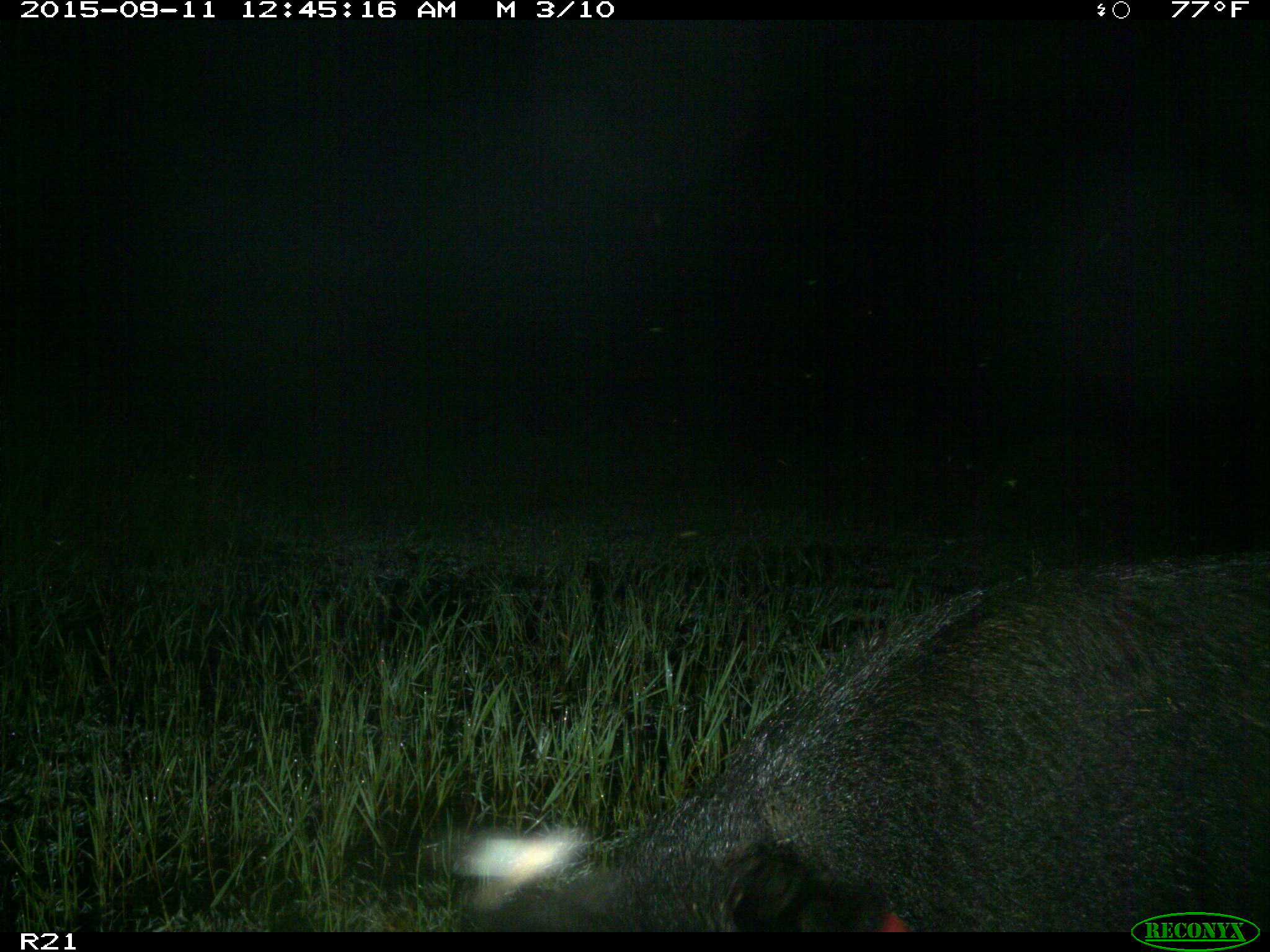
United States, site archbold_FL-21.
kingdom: Animalia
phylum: Chordata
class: Mammalia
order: Artiodactyla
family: Suidae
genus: Sus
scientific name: Sus scrofa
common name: wild boar